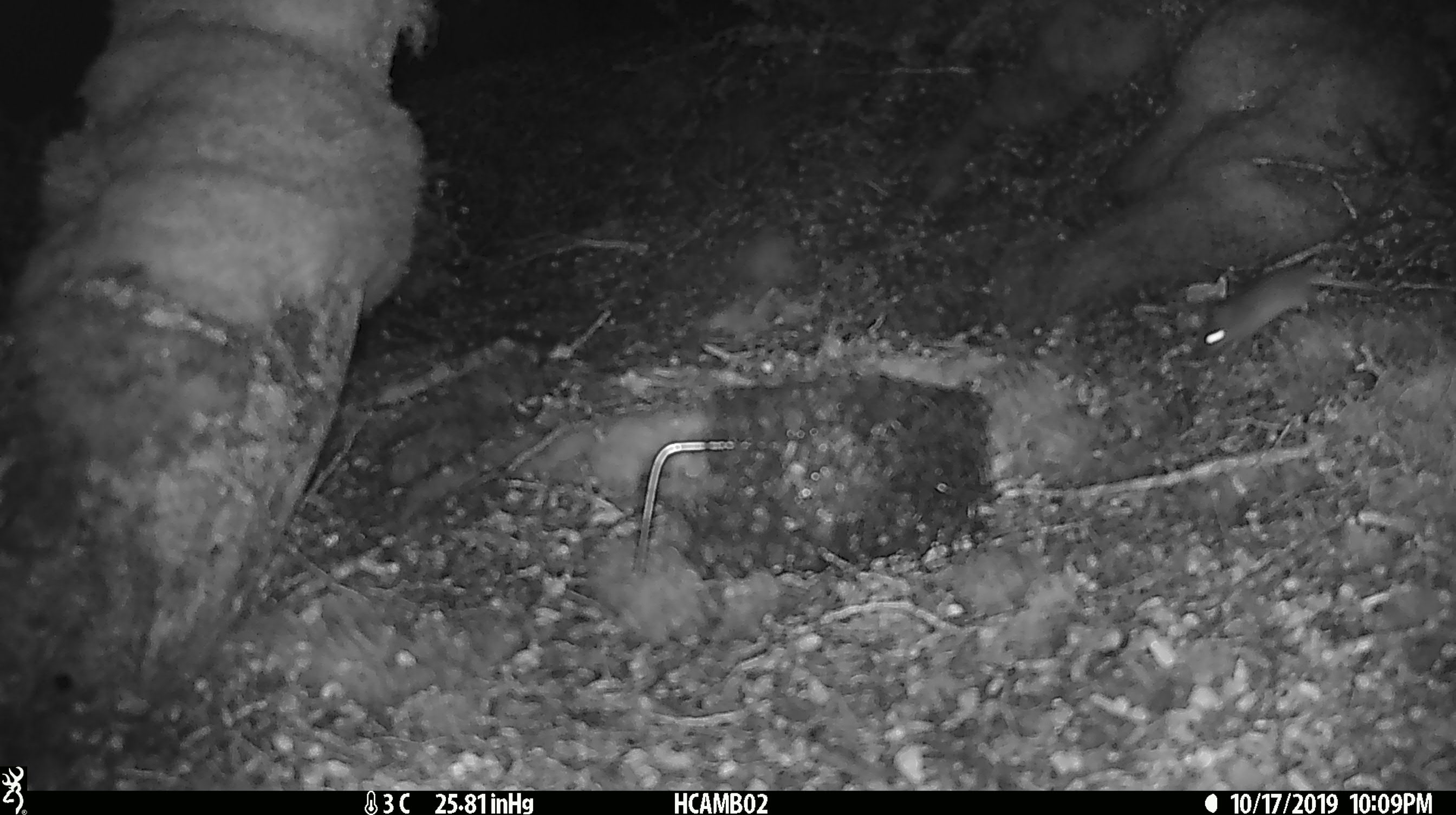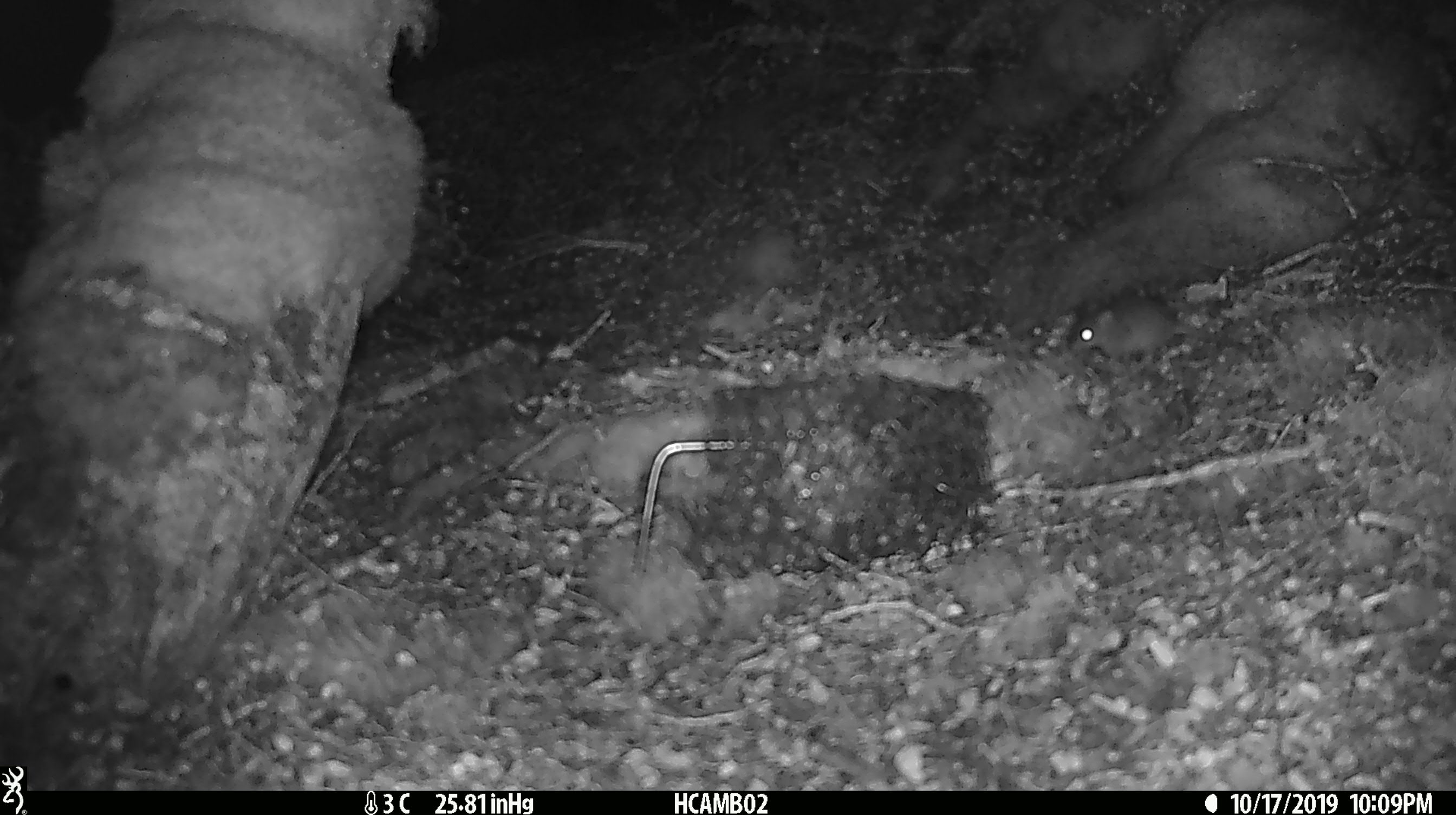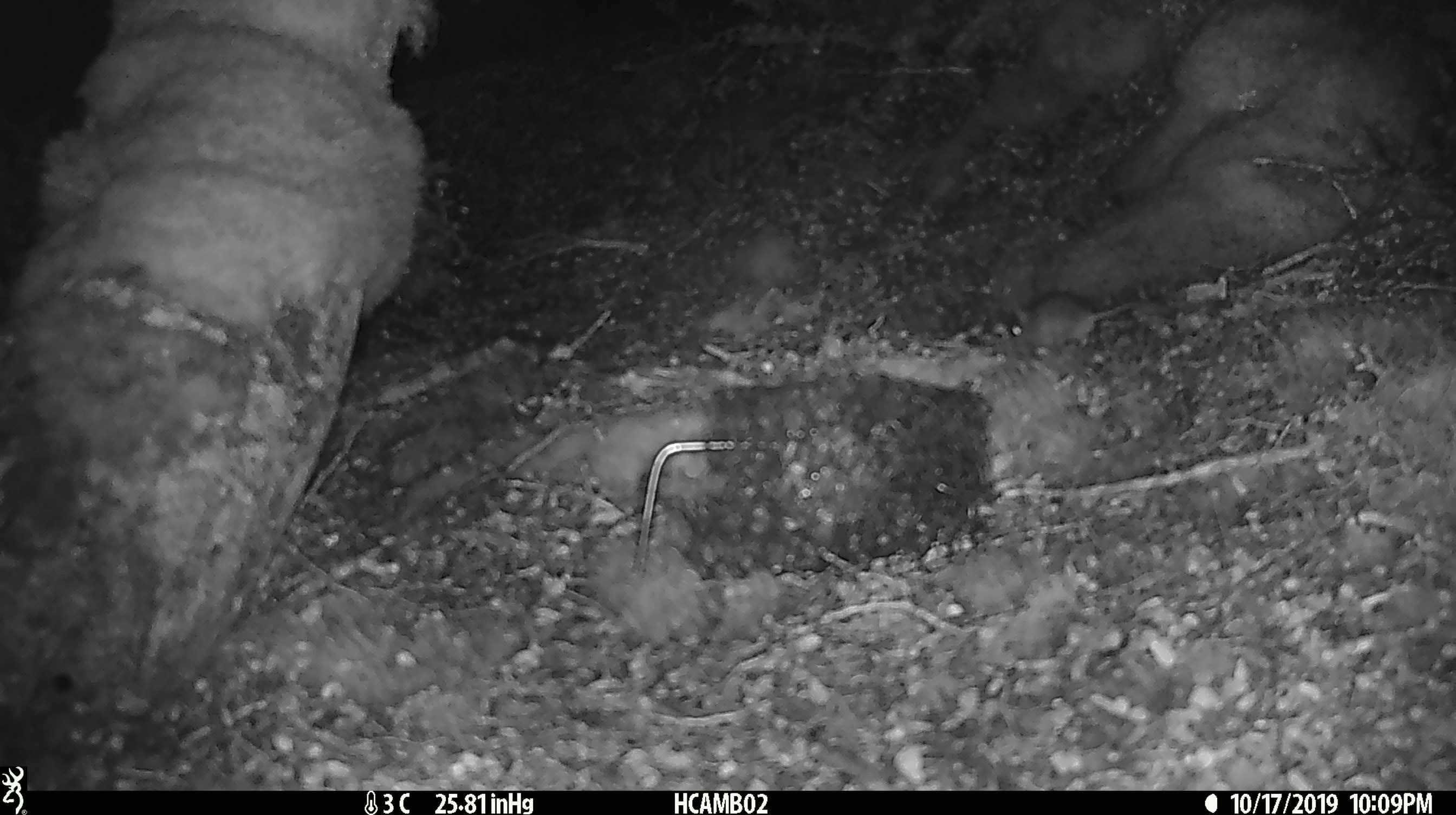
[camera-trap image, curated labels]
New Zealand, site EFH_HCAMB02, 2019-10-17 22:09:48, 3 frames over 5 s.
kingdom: Animalia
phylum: Chordata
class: Mammalia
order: Rodentia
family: Muridae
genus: Mus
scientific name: Mus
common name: mouse